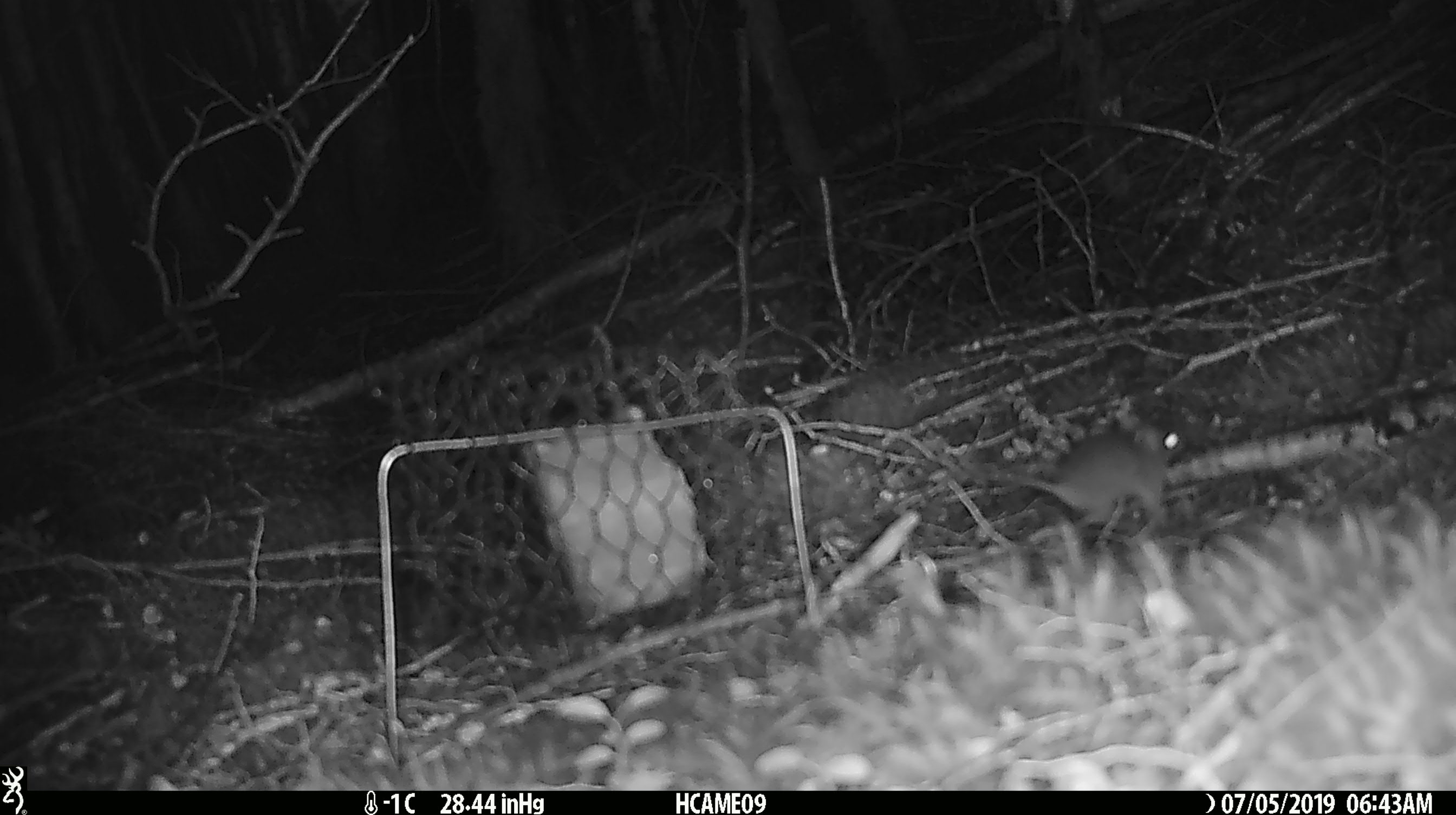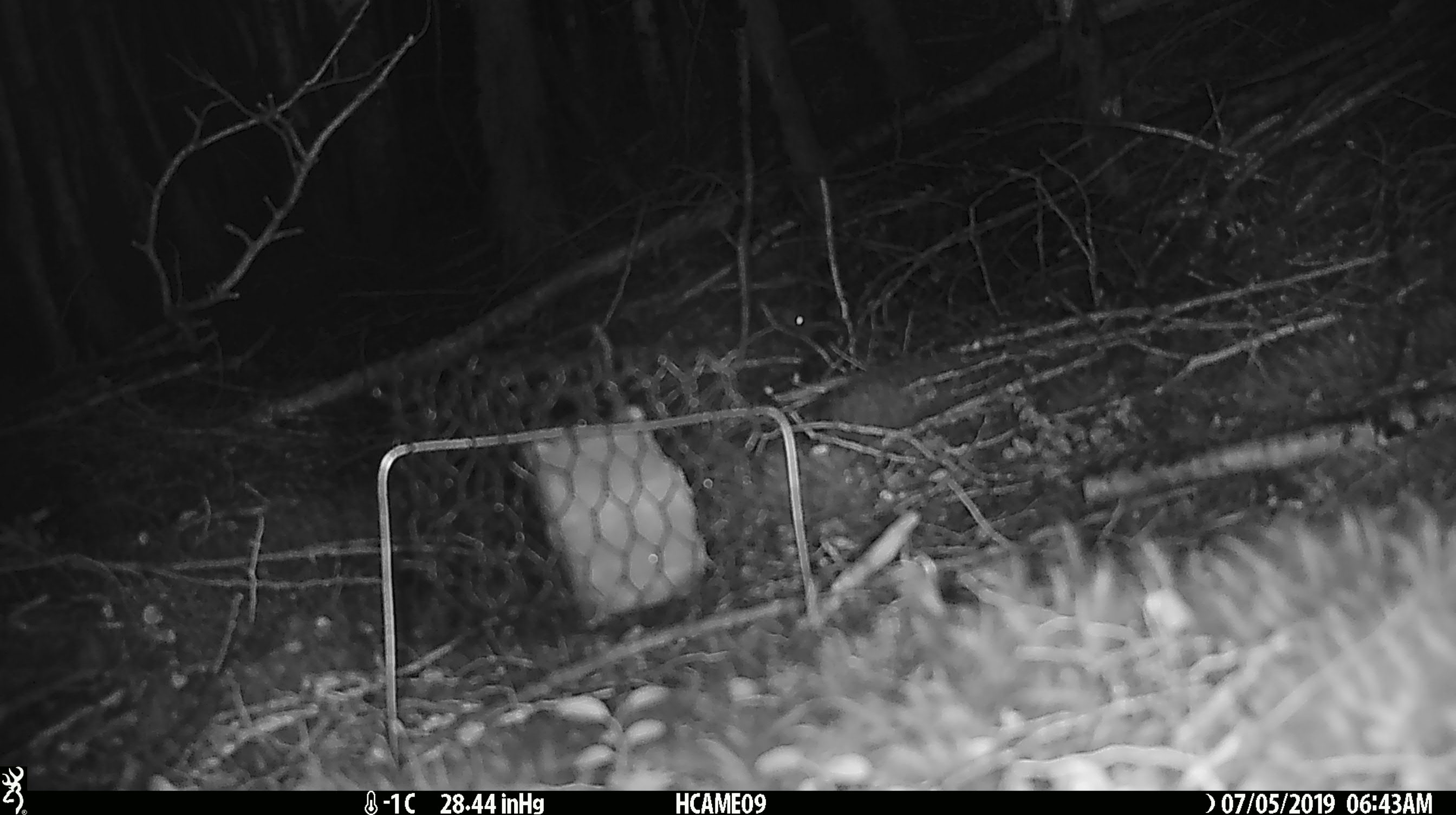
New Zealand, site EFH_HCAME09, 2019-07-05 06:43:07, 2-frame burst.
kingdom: Animalia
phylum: Chordata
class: Mammalia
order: Rodentia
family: Muridae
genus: Mus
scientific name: Mus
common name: mouse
Mouse (Mus).